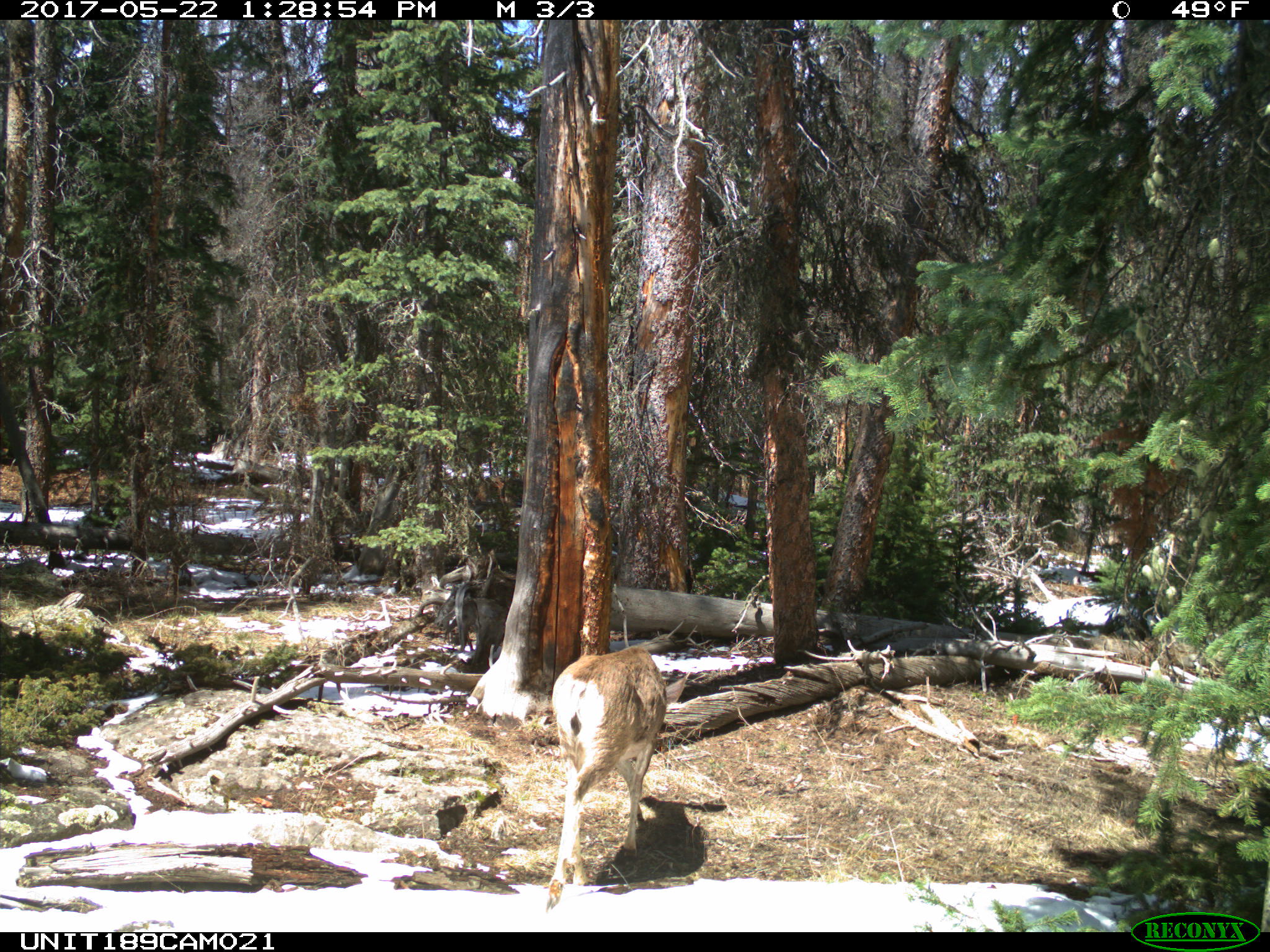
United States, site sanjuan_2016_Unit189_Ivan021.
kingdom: Animalia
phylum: Chordata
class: Mammalia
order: Artiodactyla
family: Cervidae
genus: Odocoileus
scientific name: Odocoileus hemionus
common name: mule deer